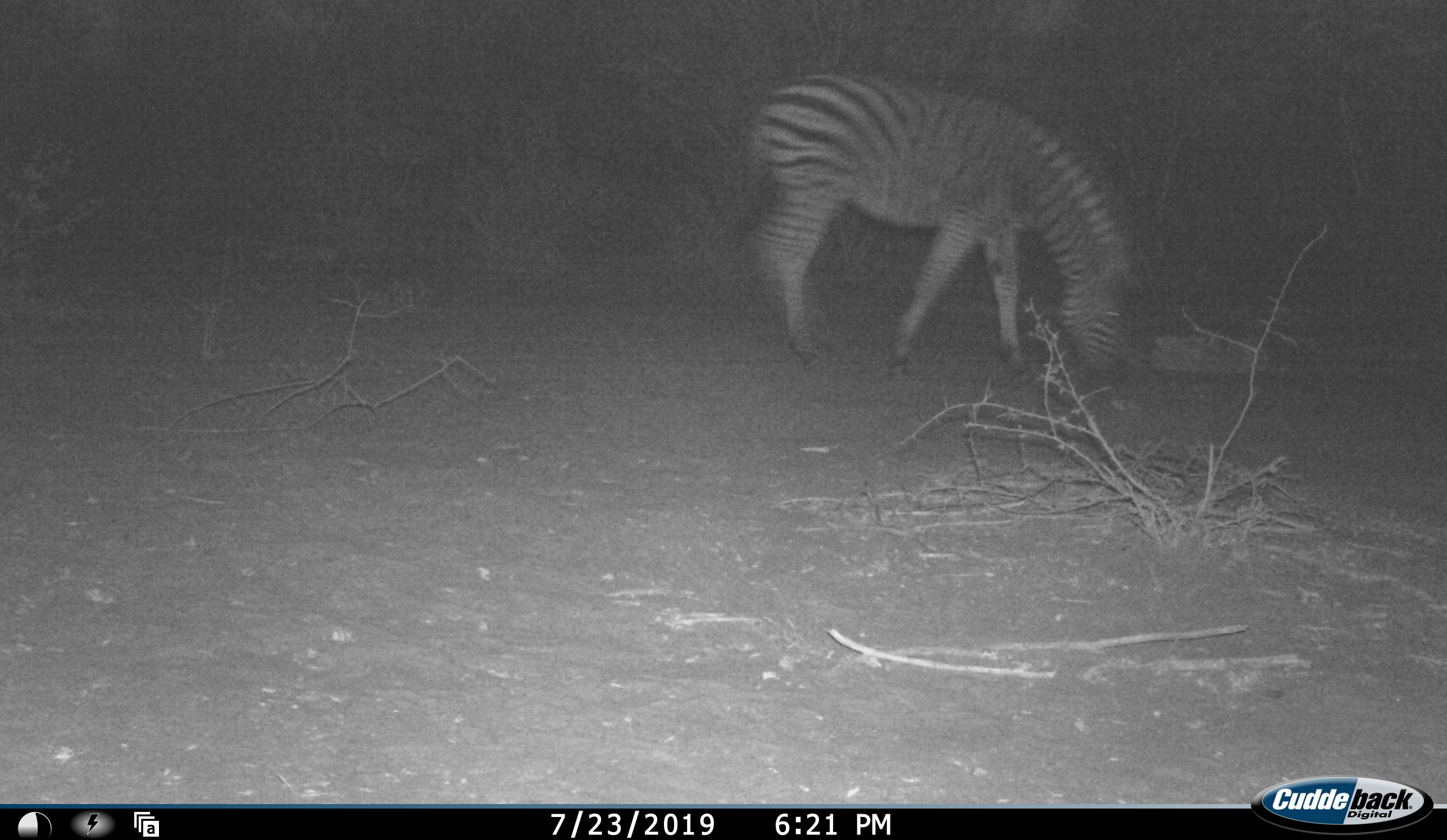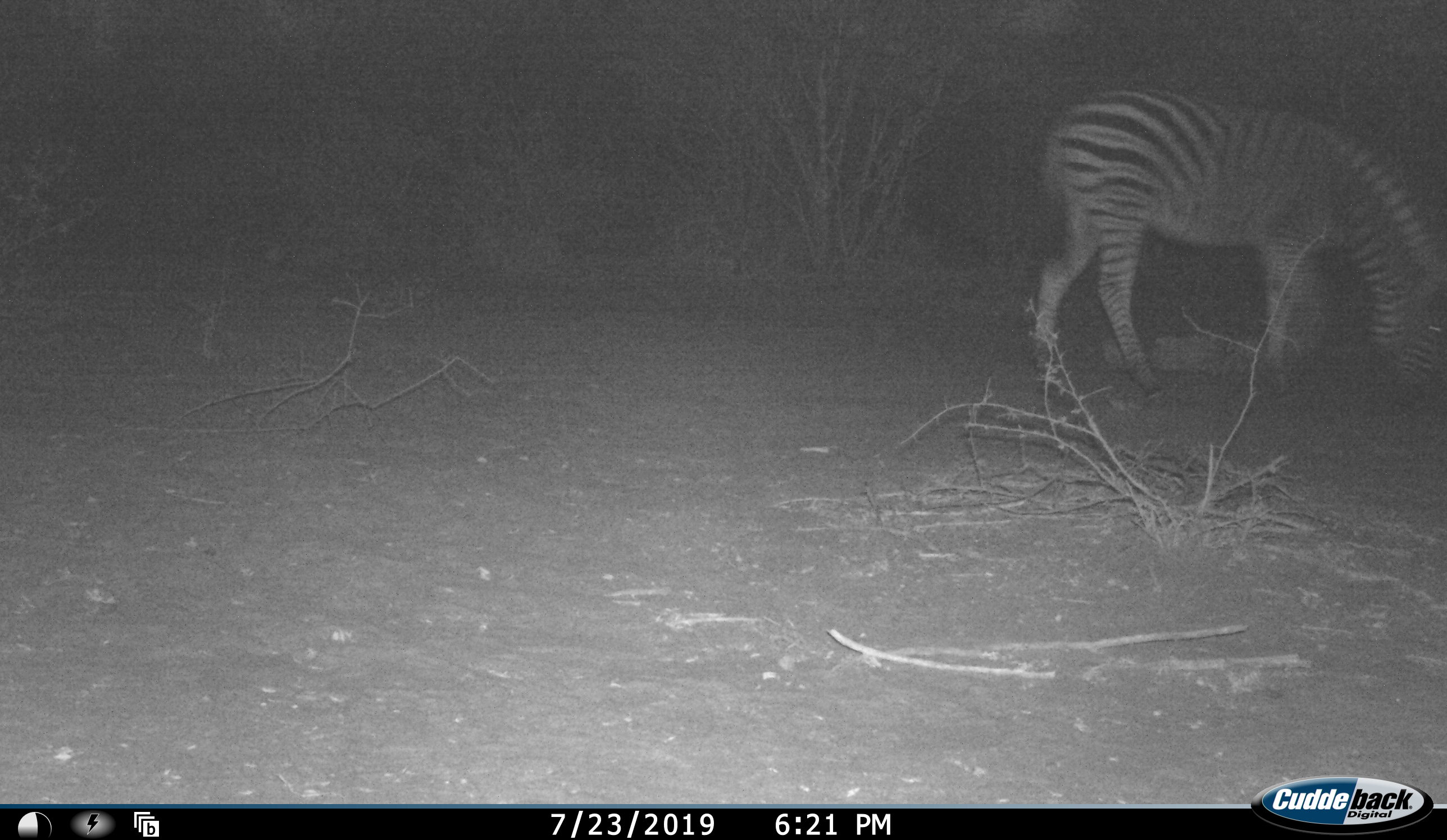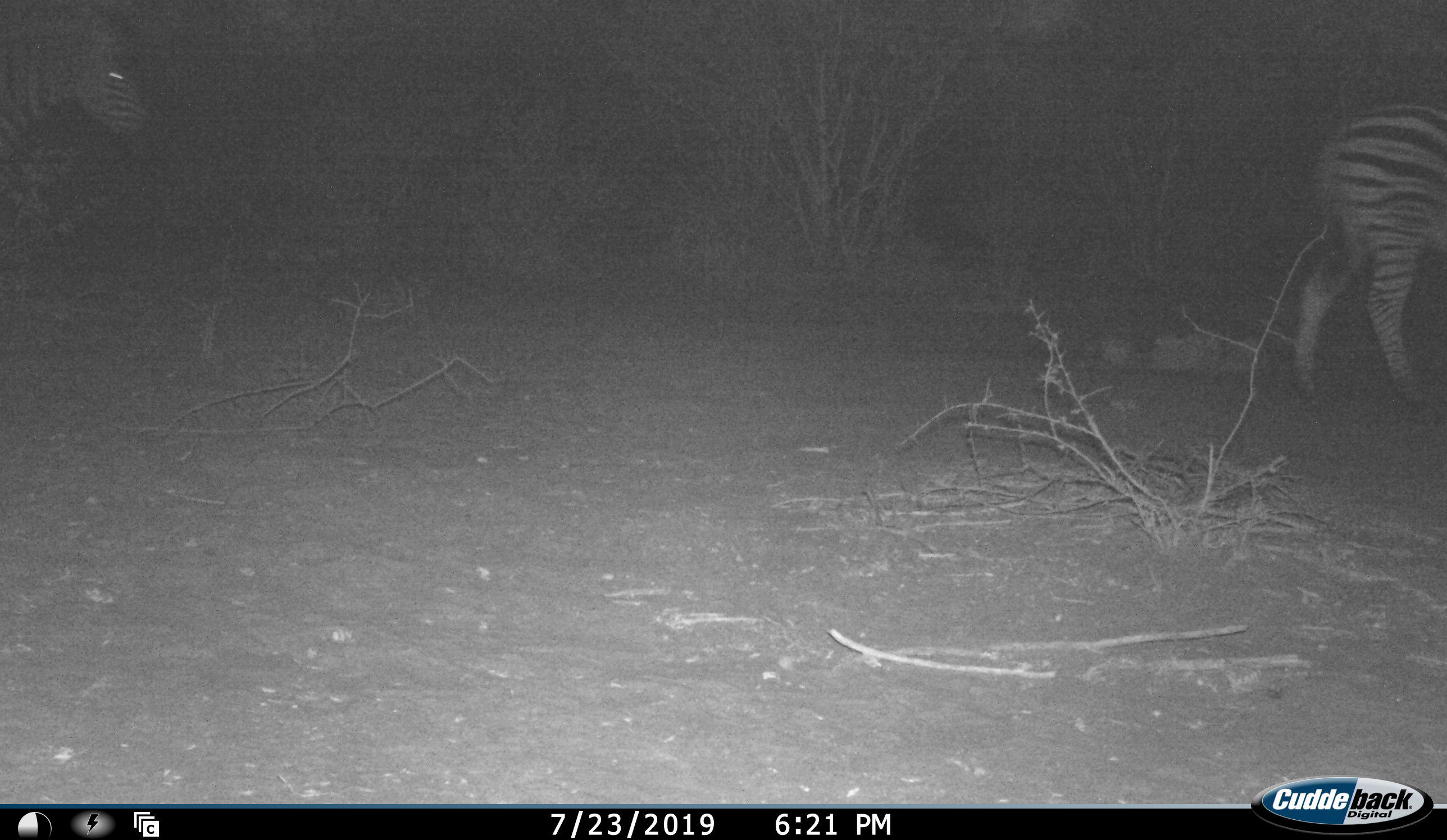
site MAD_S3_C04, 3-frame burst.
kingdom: Animalia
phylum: Chordata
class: Mammalia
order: Perissodactyla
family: Equidae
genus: Equus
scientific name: Equus quagga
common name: plains zebra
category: zebraplains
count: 2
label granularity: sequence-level